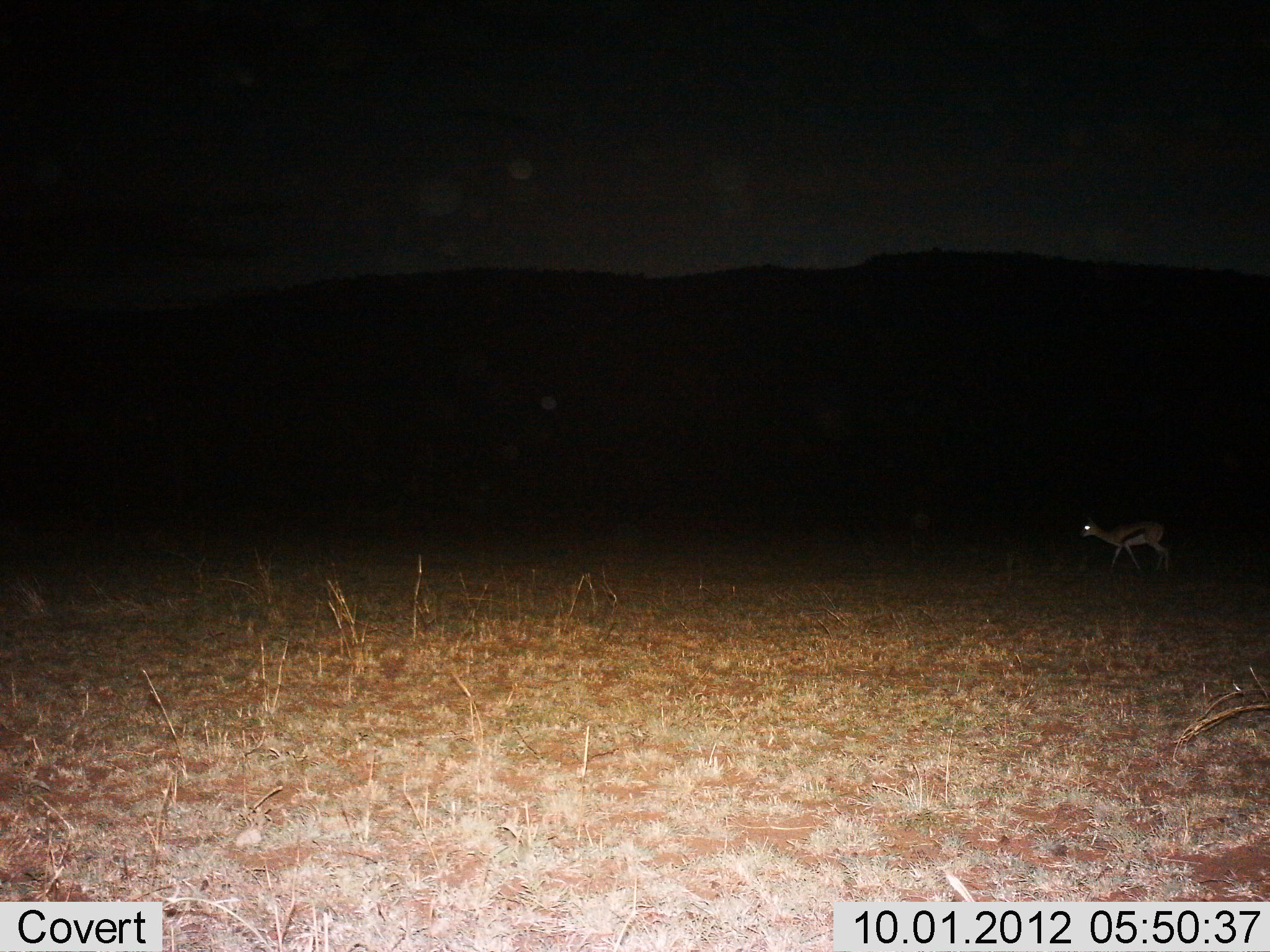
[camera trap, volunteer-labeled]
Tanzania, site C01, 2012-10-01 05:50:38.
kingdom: Animalia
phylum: Chordata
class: Mammalia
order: Artiodactyla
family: Bovidae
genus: Eudorcas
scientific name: Eudorcas thomsonii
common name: thomson's gazelle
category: gazellethomsons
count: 1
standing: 10%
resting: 0%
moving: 90%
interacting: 0%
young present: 0%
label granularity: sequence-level